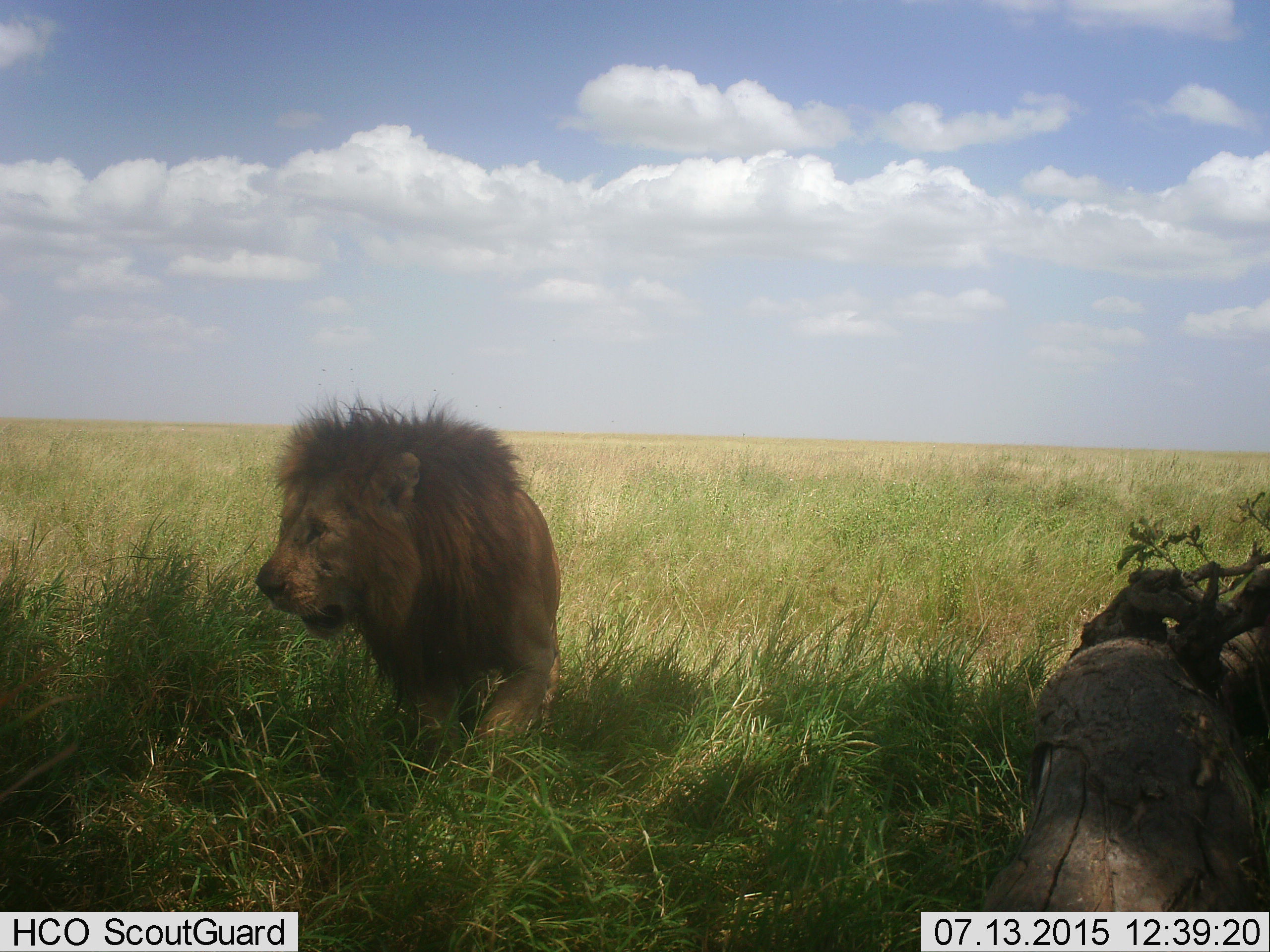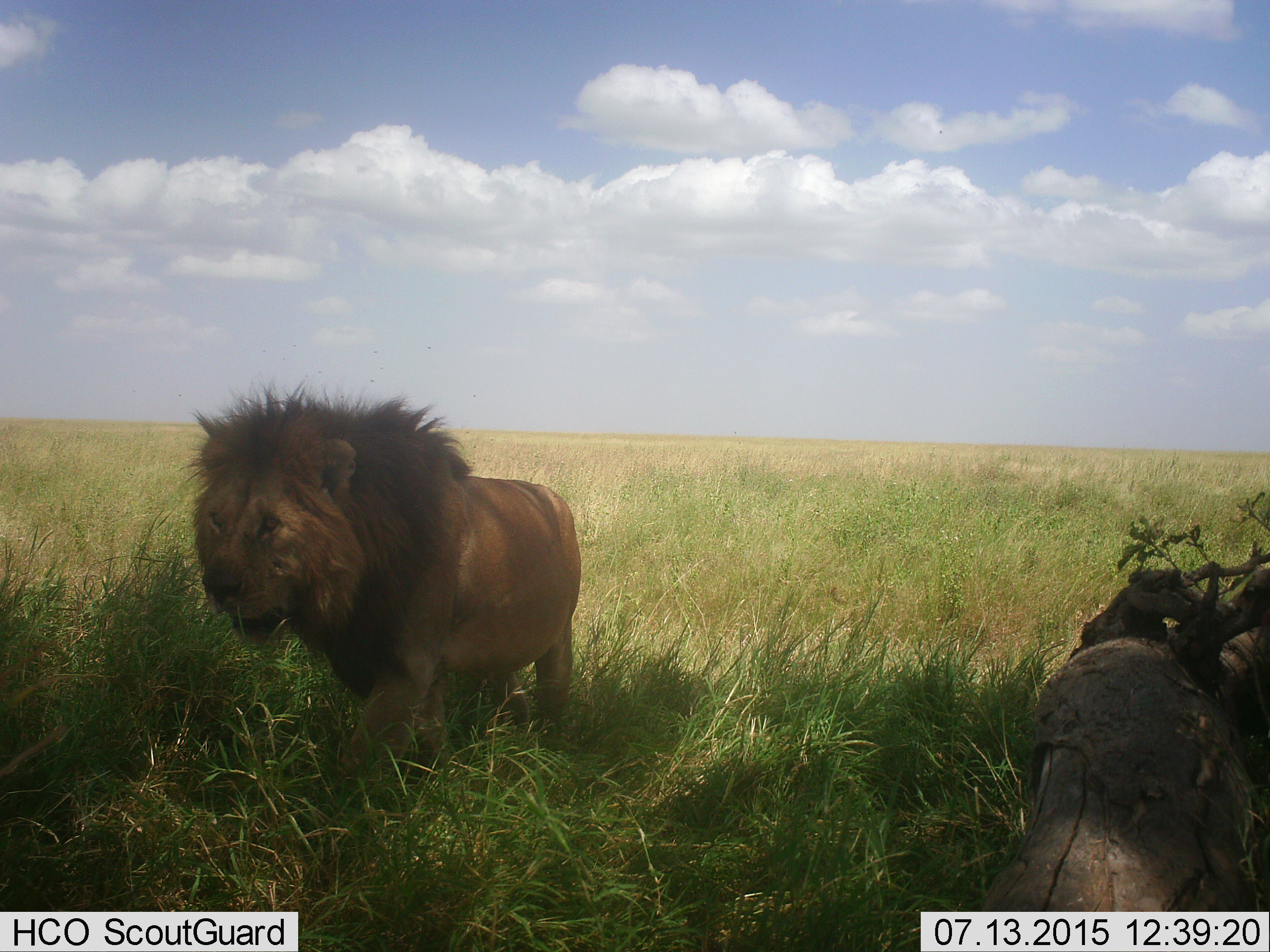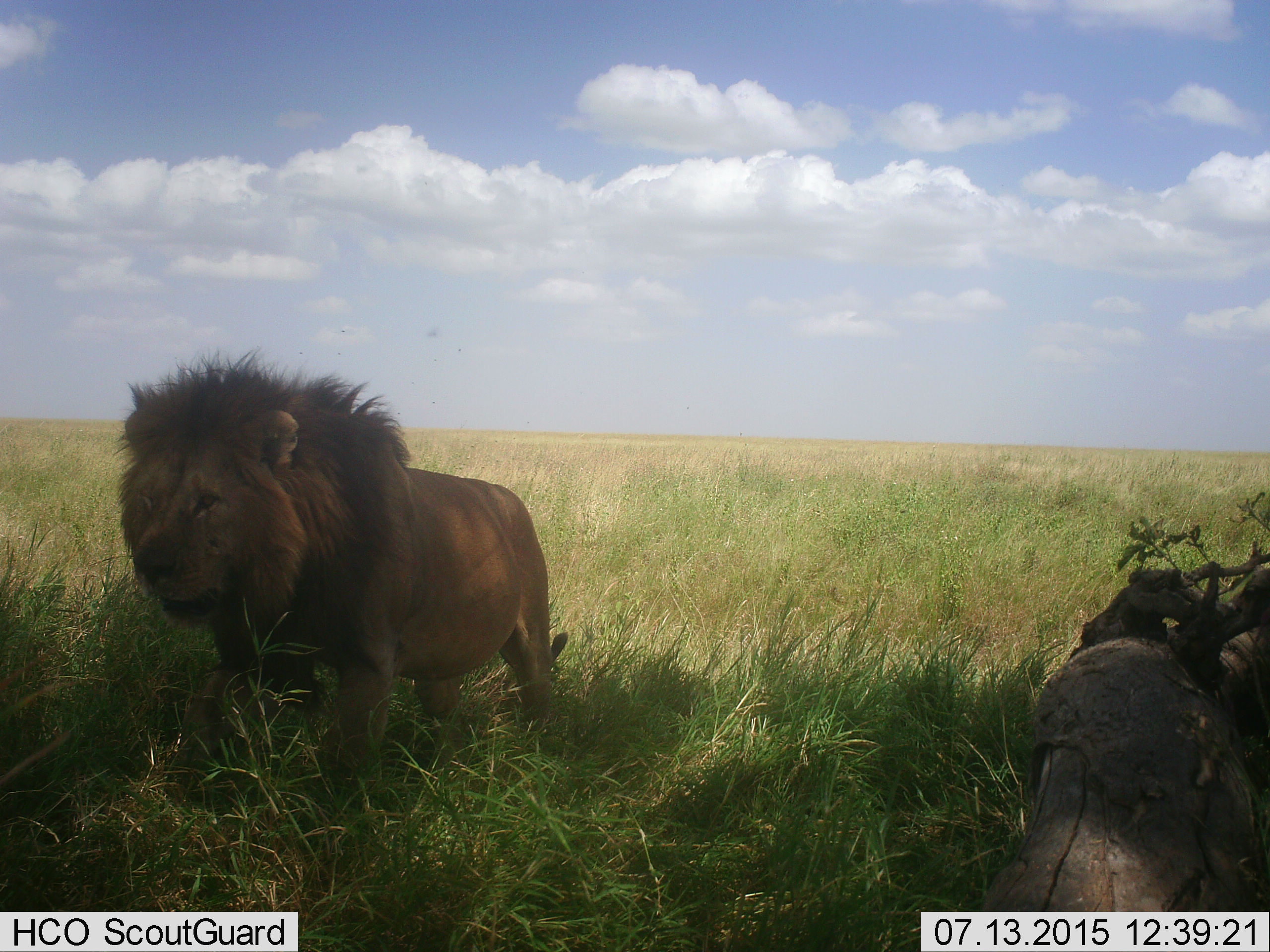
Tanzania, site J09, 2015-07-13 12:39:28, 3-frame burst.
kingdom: Animalia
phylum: Chordata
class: Mammalia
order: Carnivora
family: Felidae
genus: Panthera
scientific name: Panthera leo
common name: lion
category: lionmale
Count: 1.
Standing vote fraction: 20%.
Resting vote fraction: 0%.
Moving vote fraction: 80%.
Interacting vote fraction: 0%.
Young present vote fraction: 0%.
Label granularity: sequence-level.